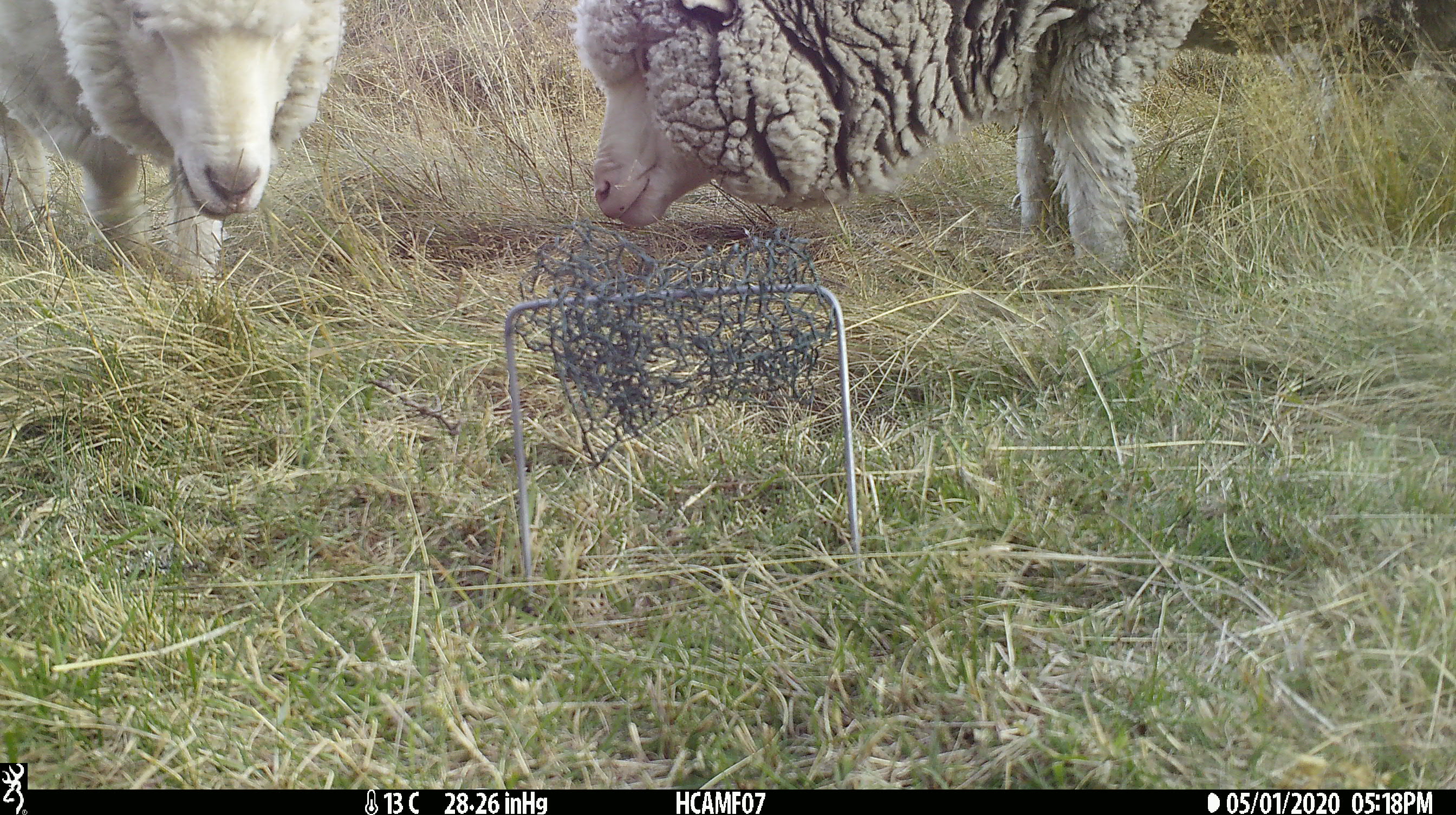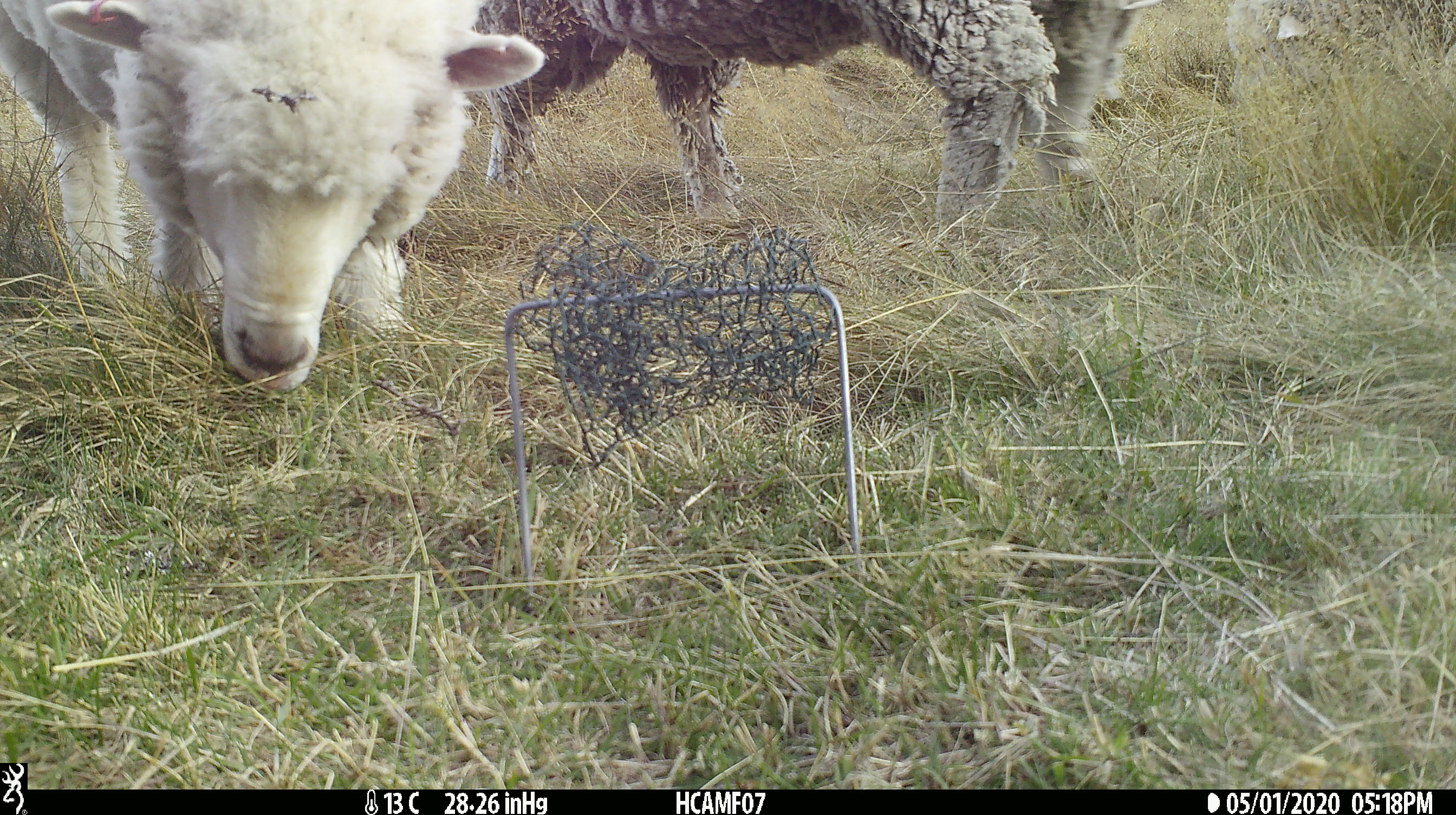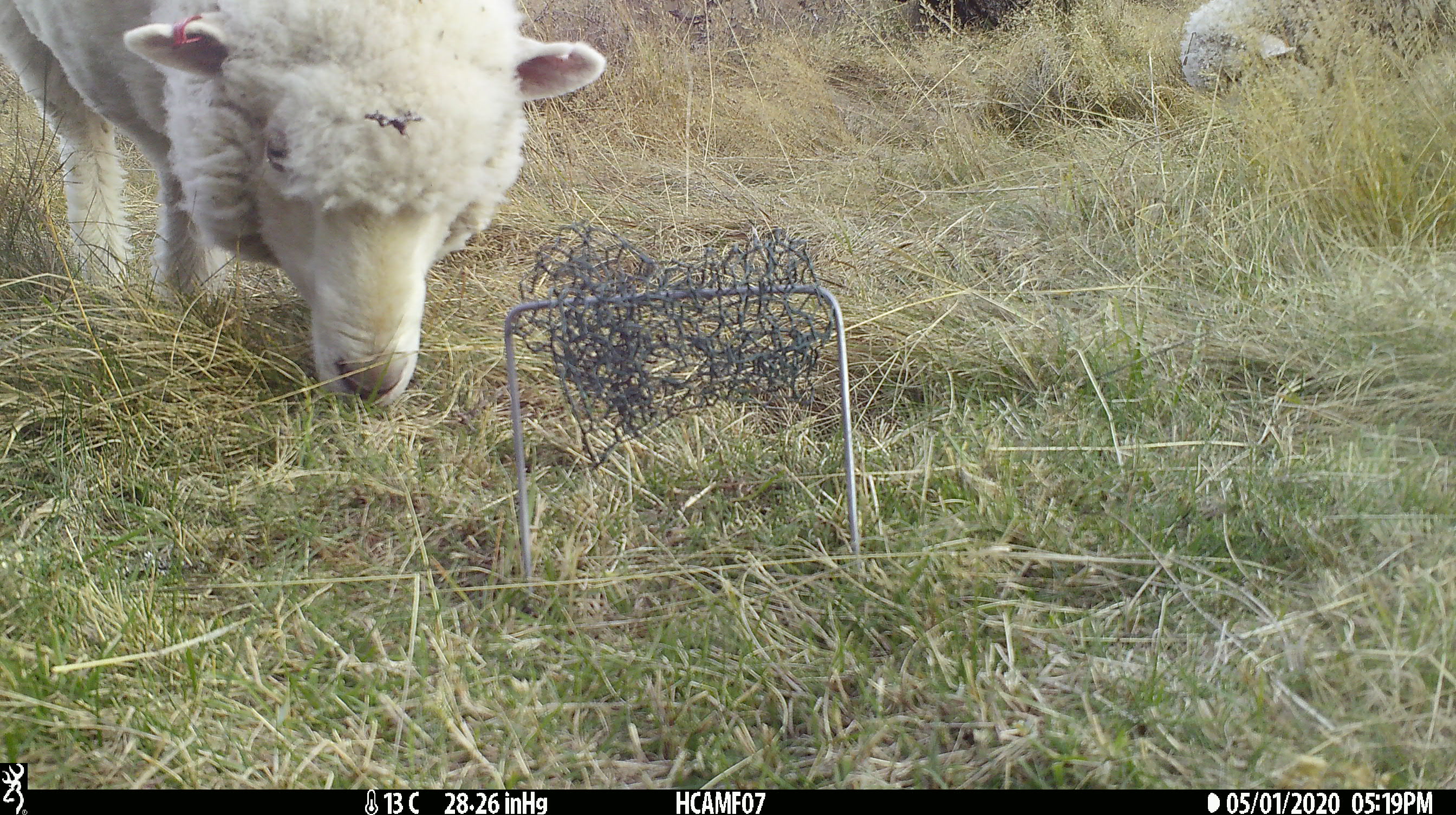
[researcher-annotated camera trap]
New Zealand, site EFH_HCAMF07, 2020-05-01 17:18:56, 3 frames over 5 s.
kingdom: Animalia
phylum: Chordata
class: Mammalia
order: Artiodactyla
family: Bovidae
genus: Ovis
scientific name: Ovis aries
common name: domestic sheep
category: sheep